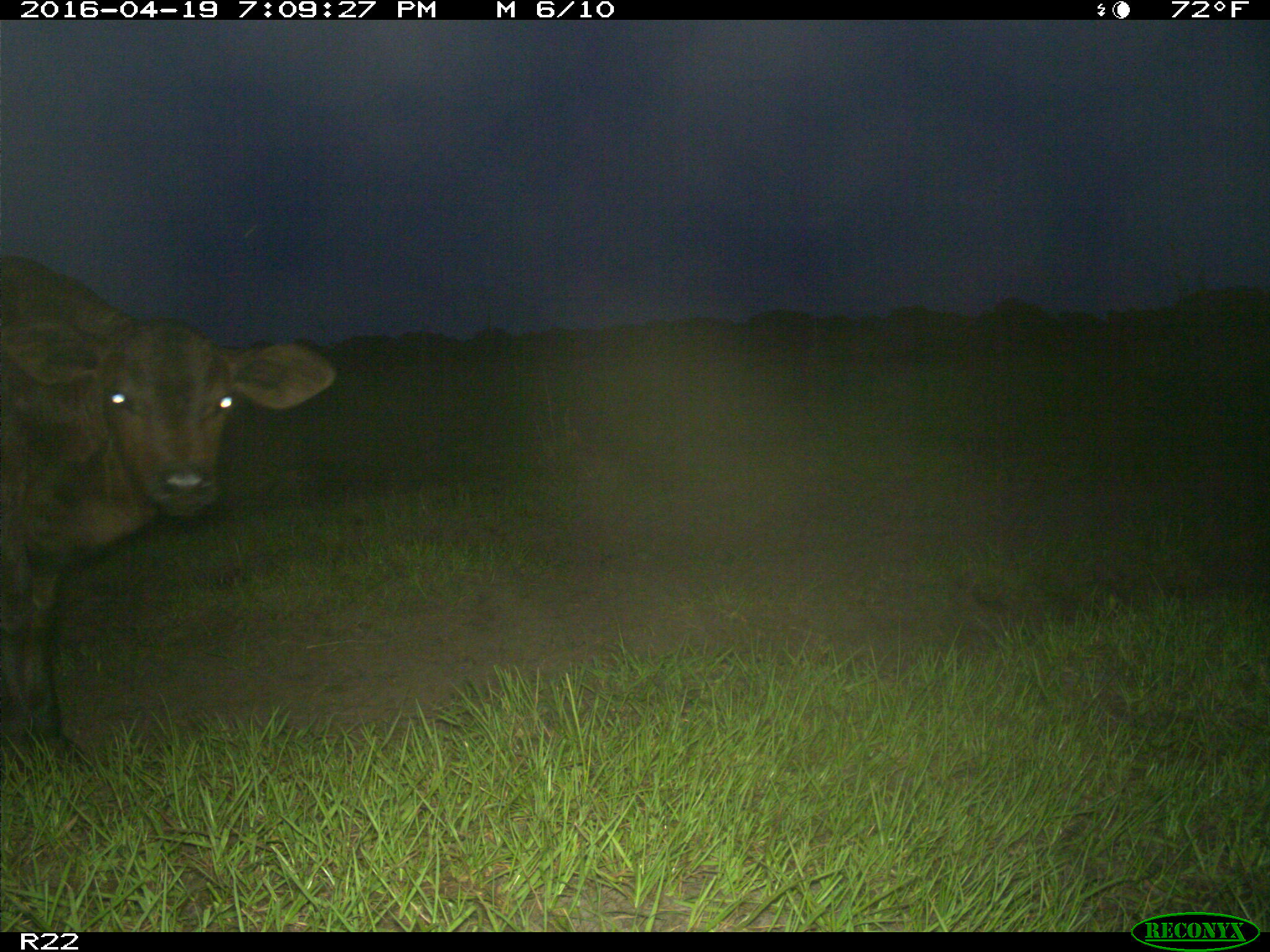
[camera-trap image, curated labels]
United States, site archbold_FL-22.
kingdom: Animalia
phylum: Chordata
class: Mammalia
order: Artiodactyla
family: Bovidae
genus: Bos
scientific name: Bos taurus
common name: domestic cow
Bos taurus (domestic cow).